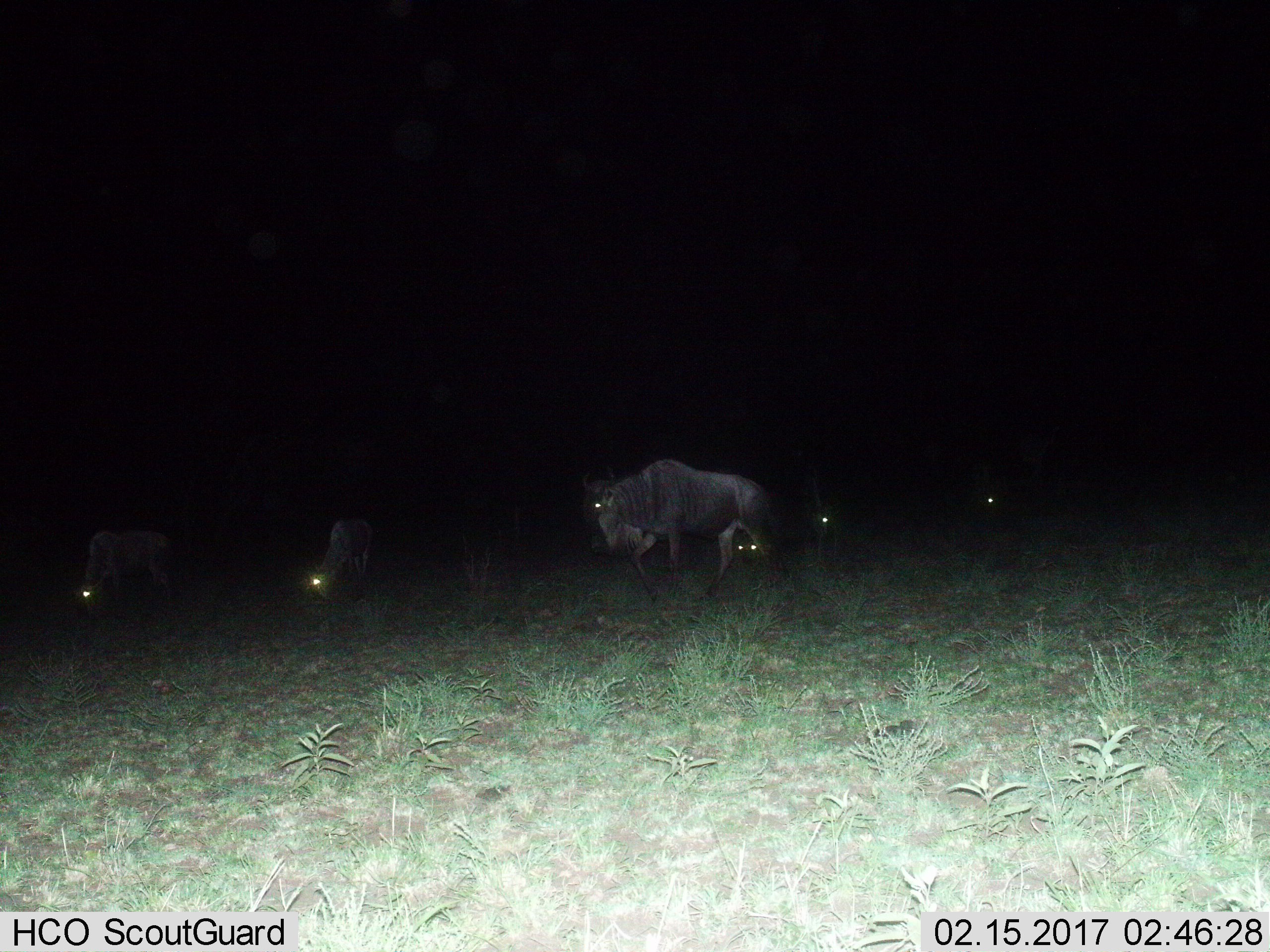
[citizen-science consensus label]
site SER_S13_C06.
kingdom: Animalia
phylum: Chordata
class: Mammalia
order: Artiodactyla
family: Bovidae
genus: Connochaetes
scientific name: Connochaetes taurinus taurinus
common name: blue wildebeest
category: wildebeestblue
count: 6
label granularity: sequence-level